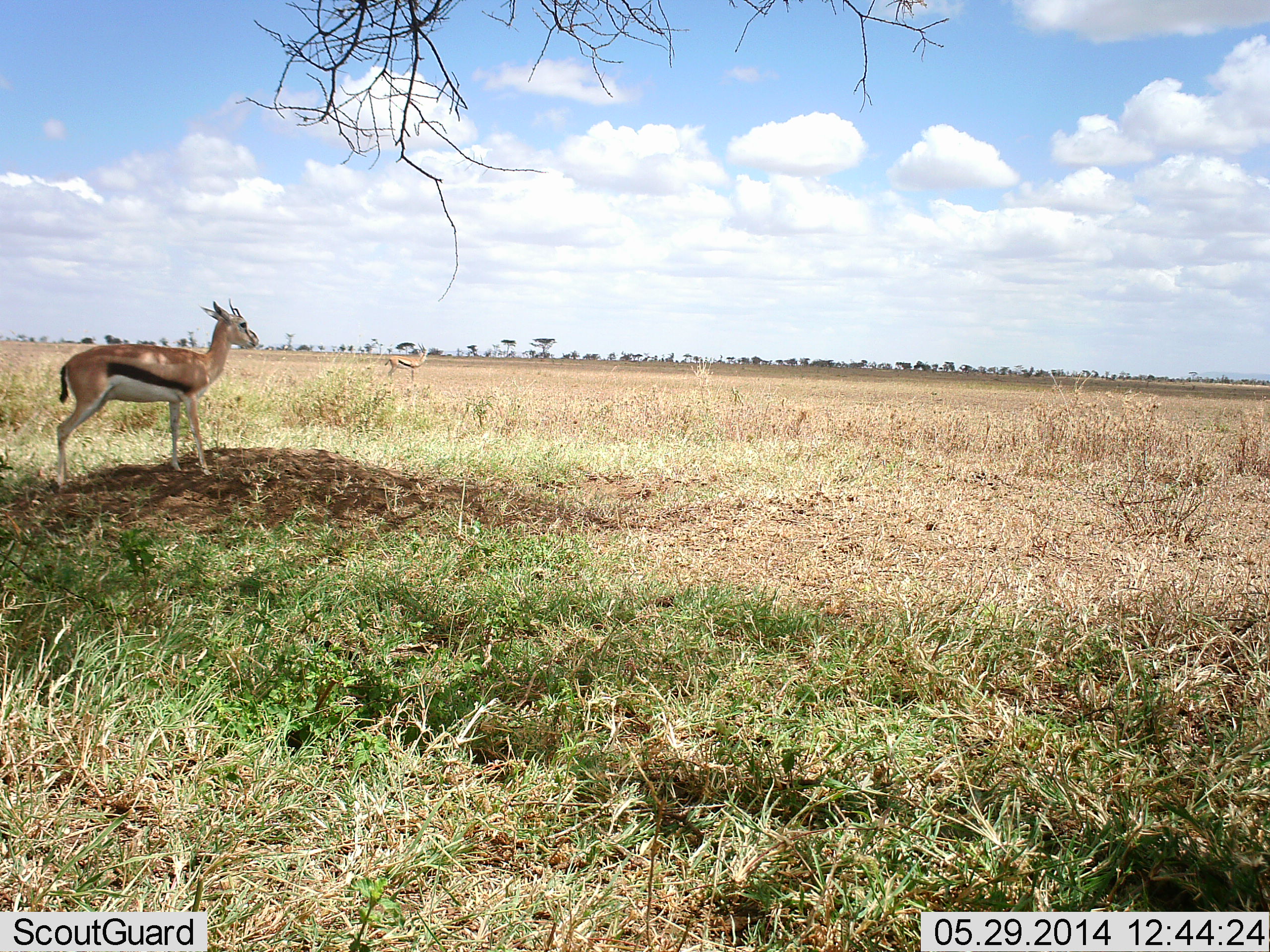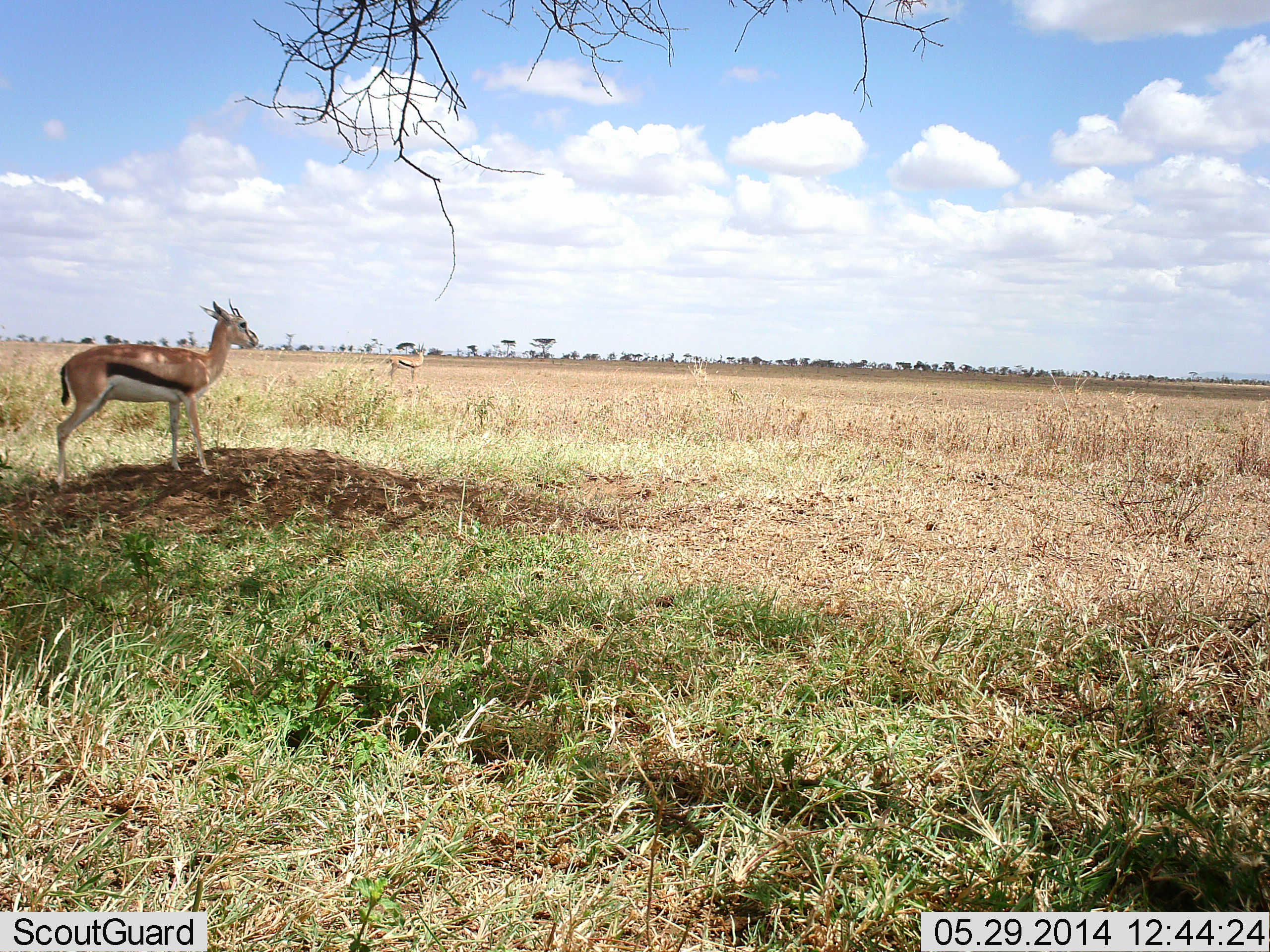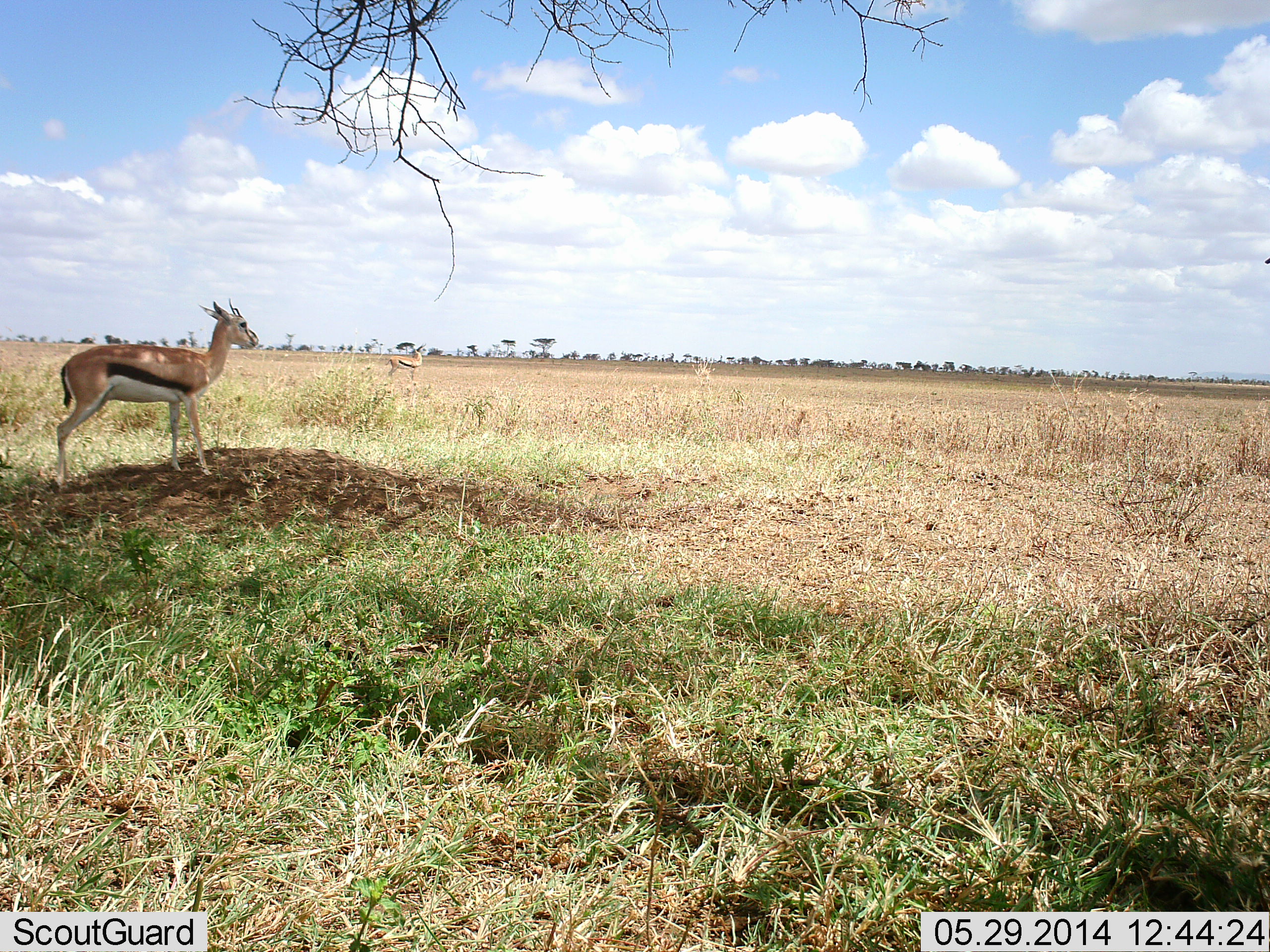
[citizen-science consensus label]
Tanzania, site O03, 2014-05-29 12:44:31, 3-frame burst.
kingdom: Animalia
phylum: Chordata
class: Mammalia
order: Artiodactyla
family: Bovidae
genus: Eudorcas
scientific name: Eudorcas thomsonii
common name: thomson's gazelle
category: gazellethomsons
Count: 1.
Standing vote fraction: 100%.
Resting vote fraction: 0%.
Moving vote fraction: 0%.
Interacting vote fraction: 0%.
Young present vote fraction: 0%.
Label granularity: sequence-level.